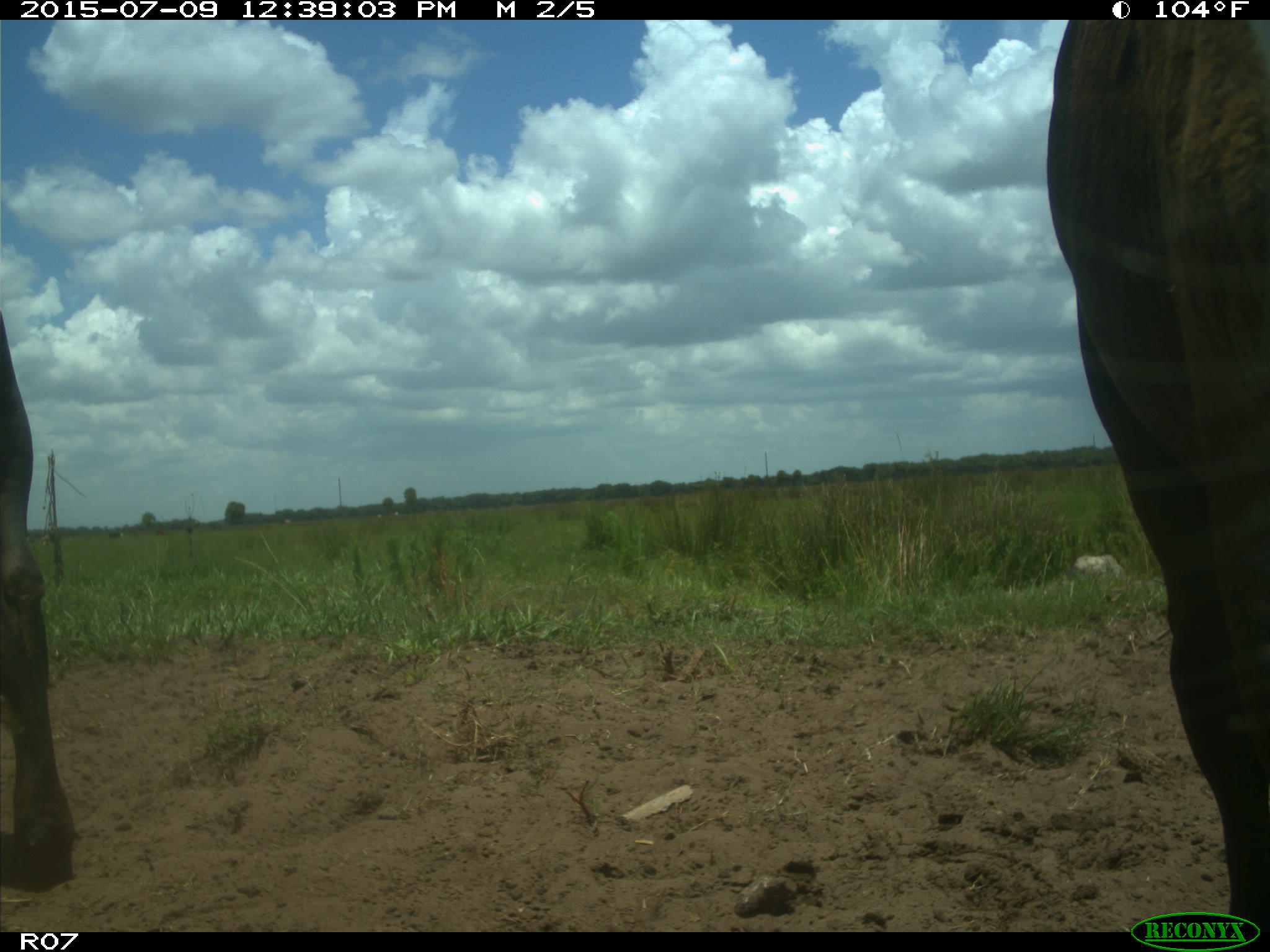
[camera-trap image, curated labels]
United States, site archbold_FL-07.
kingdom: Animalia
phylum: Chordata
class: Mammalia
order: Artiodactyla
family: Bovidae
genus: Bos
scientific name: Bos taurus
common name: domestic cow